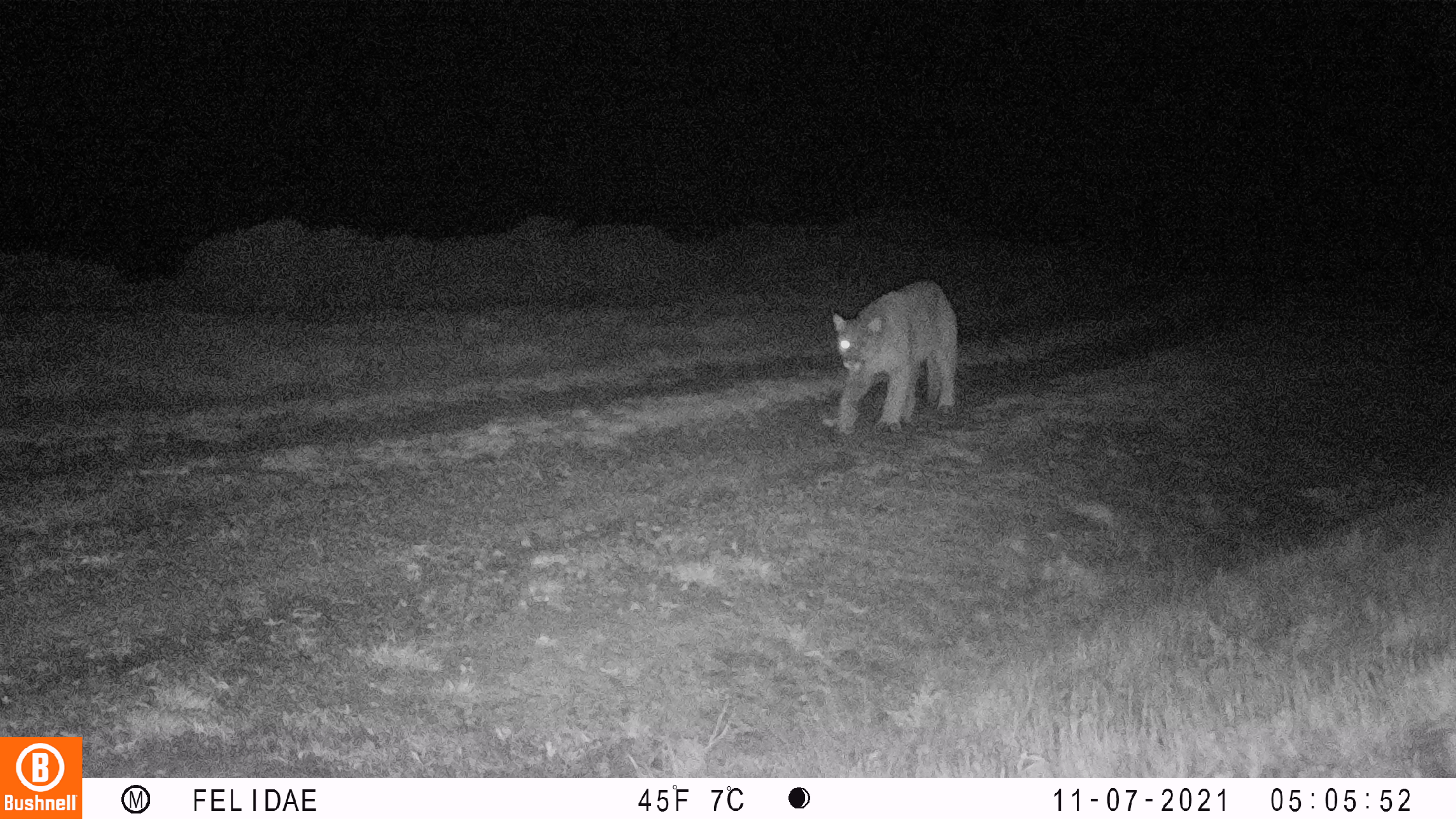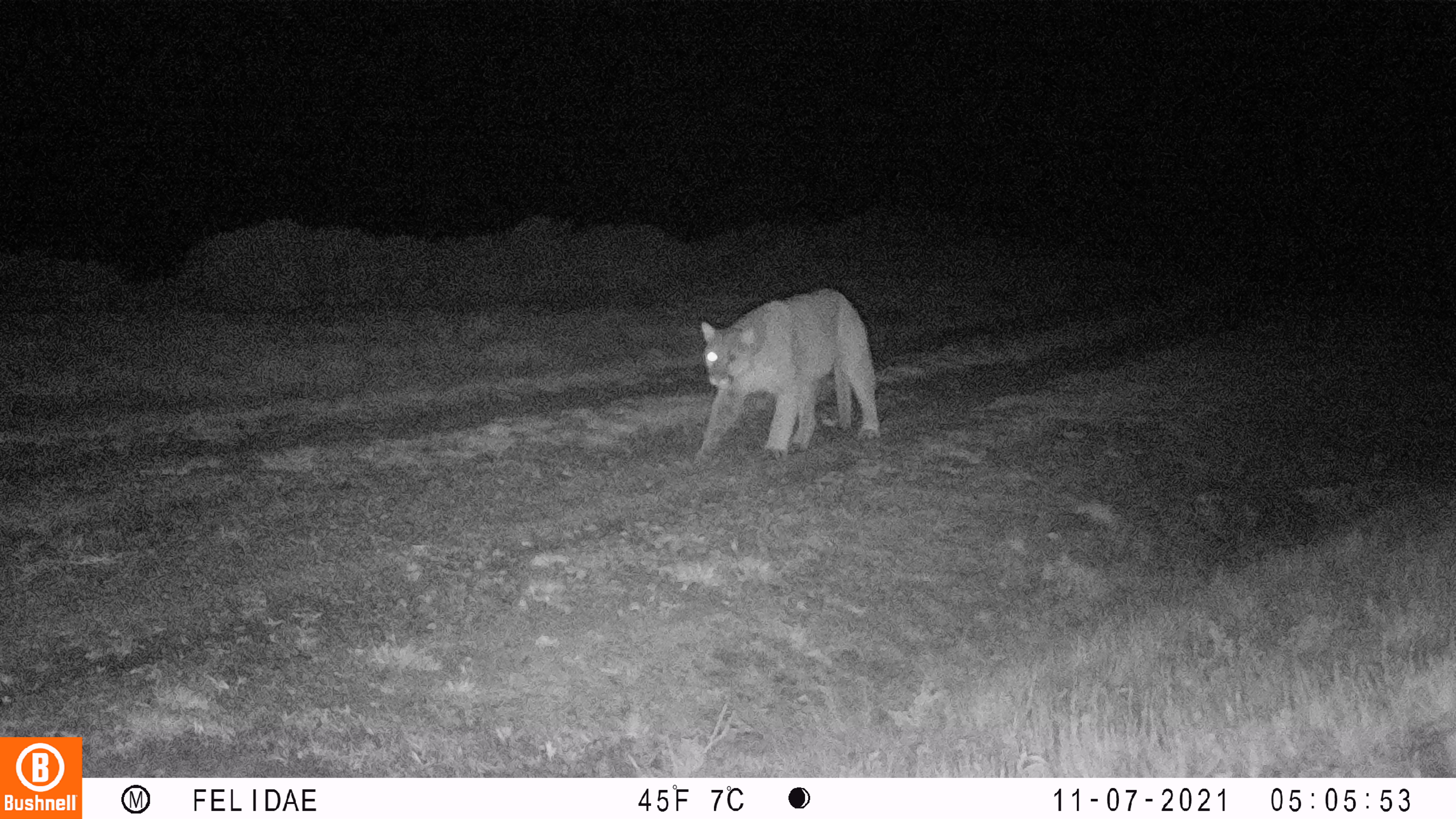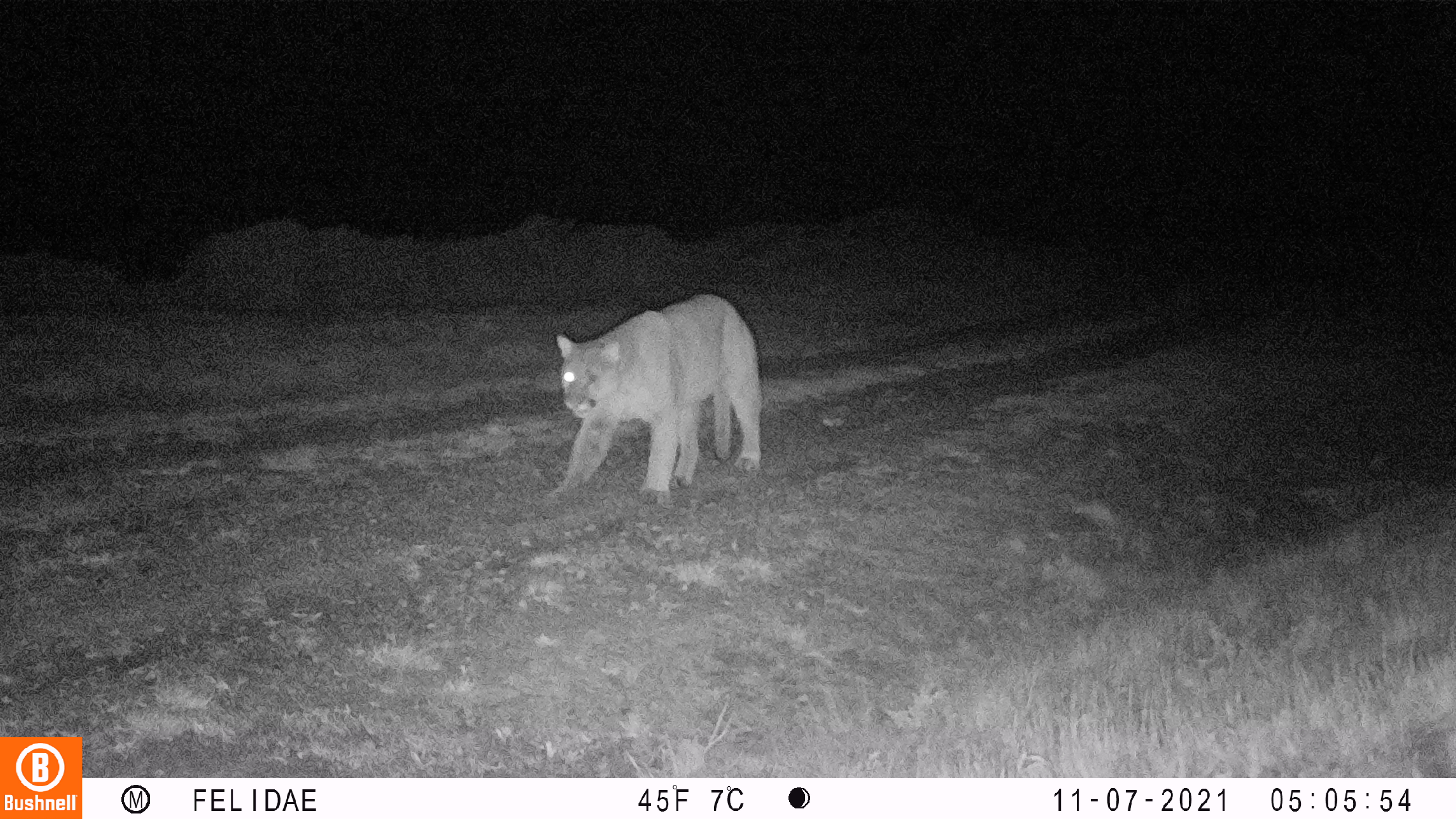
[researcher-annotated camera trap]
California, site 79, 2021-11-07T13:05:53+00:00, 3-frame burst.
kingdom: Animalia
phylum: Chordata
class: Mammalia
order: Carnivora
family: Felidae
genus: Puma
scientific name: Puma concolor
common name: puma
Puma (Puma concolor).